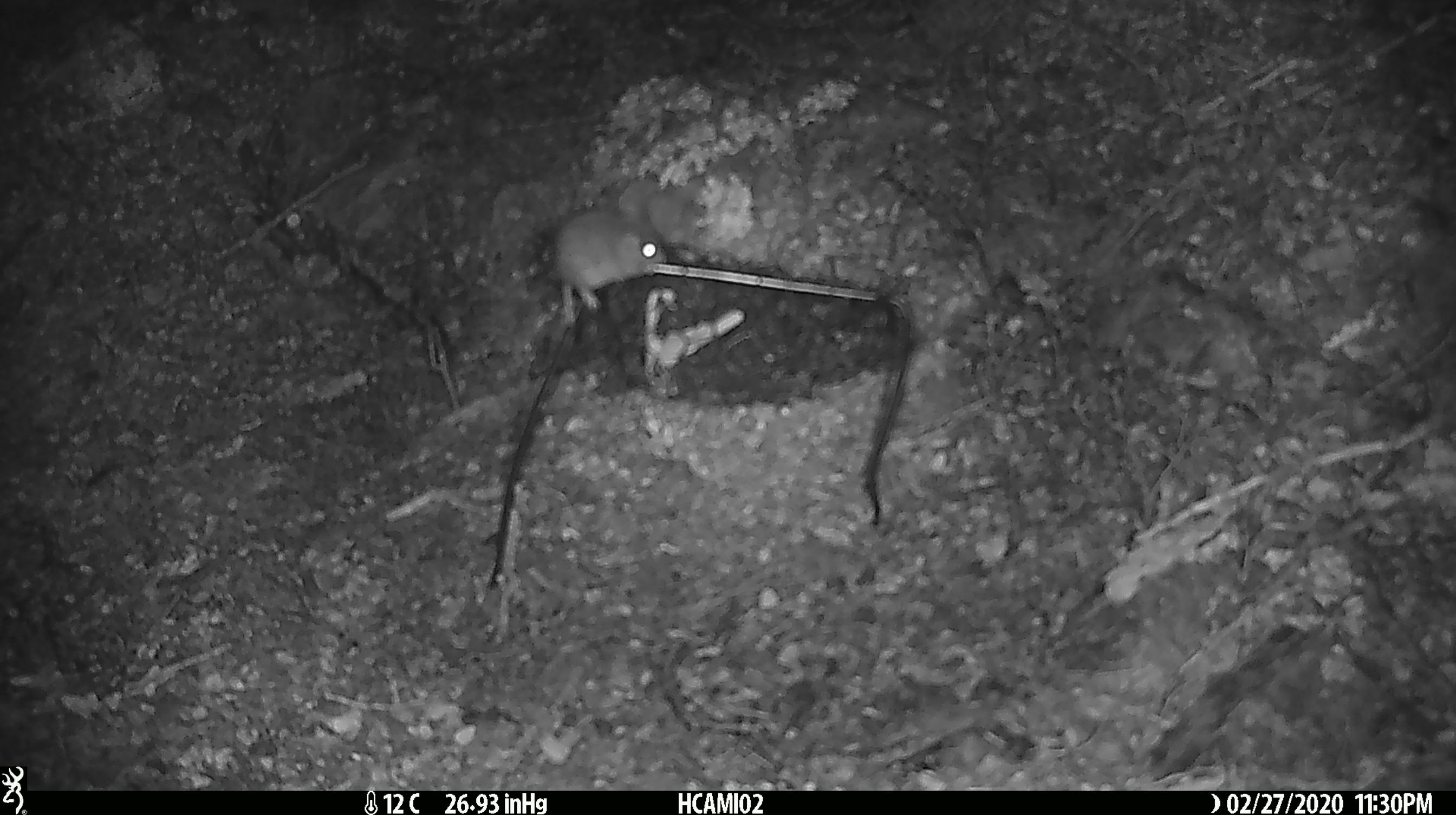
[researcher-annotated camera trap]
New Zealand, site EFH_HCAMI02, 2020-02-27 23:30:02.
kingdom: Animalia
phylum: Chordata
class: Mammalia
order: Rodentia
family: Muridae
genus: Mus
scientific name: Mus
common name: mouse